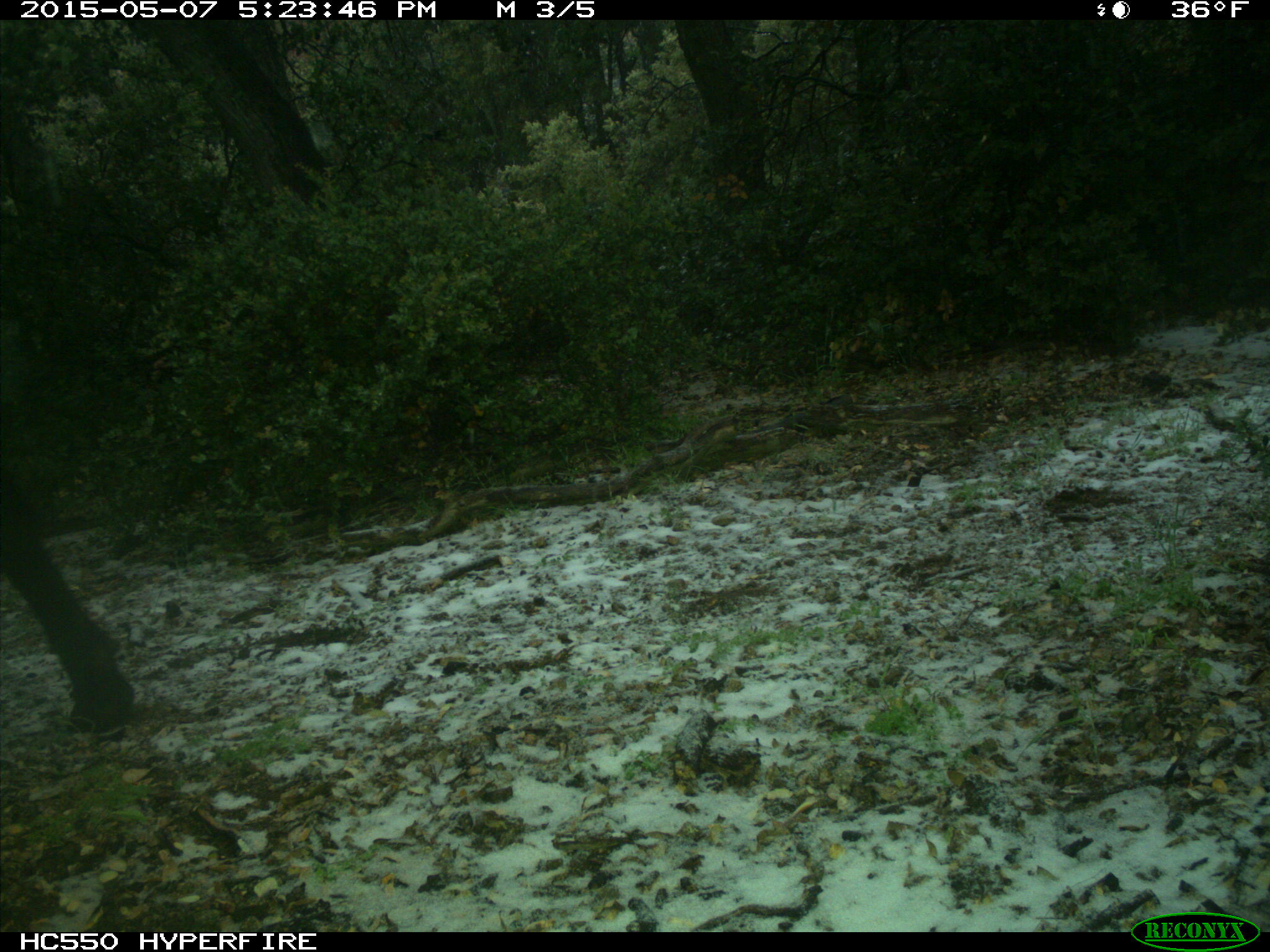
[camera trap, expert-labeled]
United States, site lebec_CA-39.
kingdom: Animalia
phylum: Chordata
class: Mammalia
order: Artiodactyla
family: Bovidae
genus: Bos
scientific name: Bos taurus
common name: domestic cow